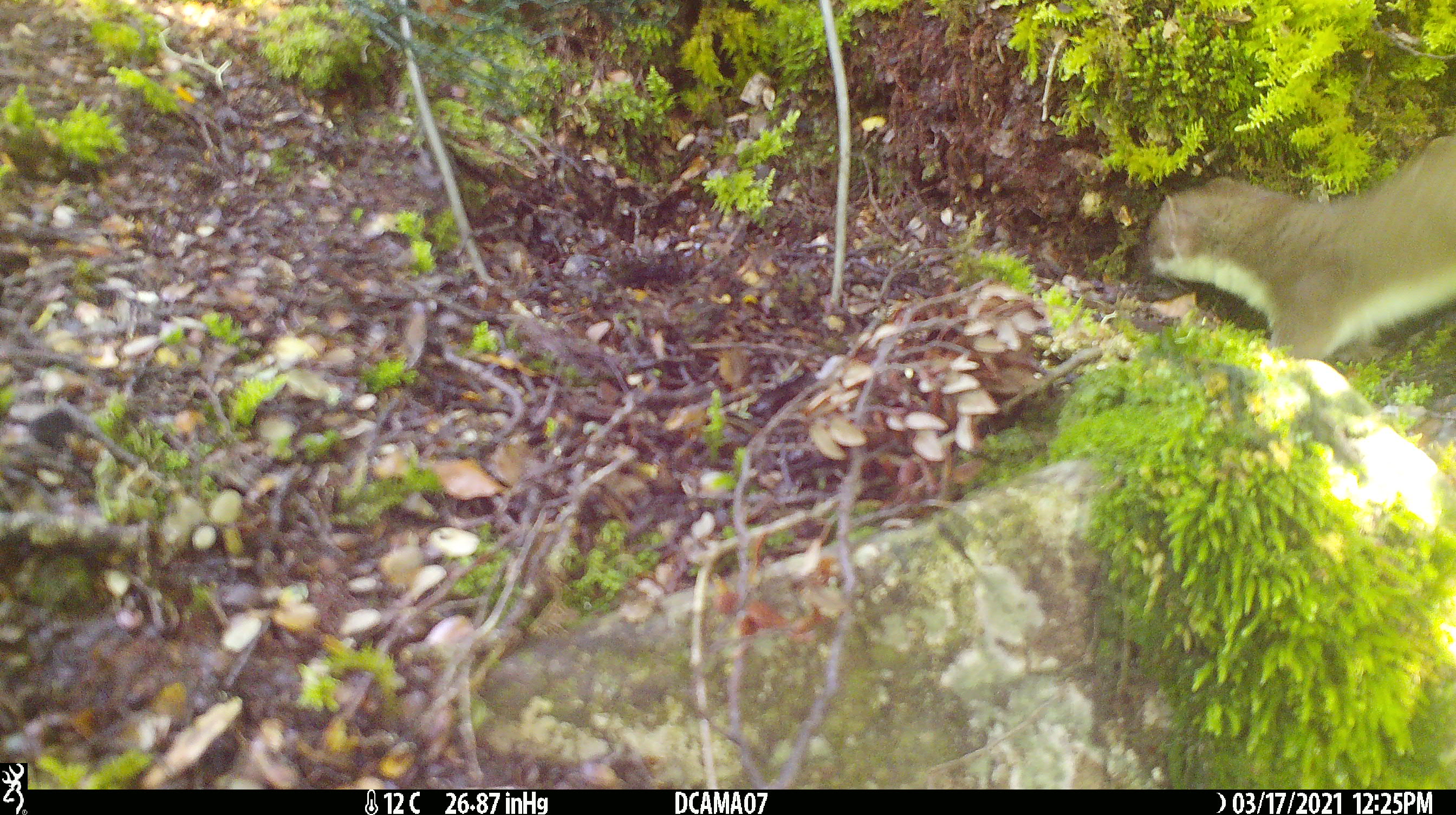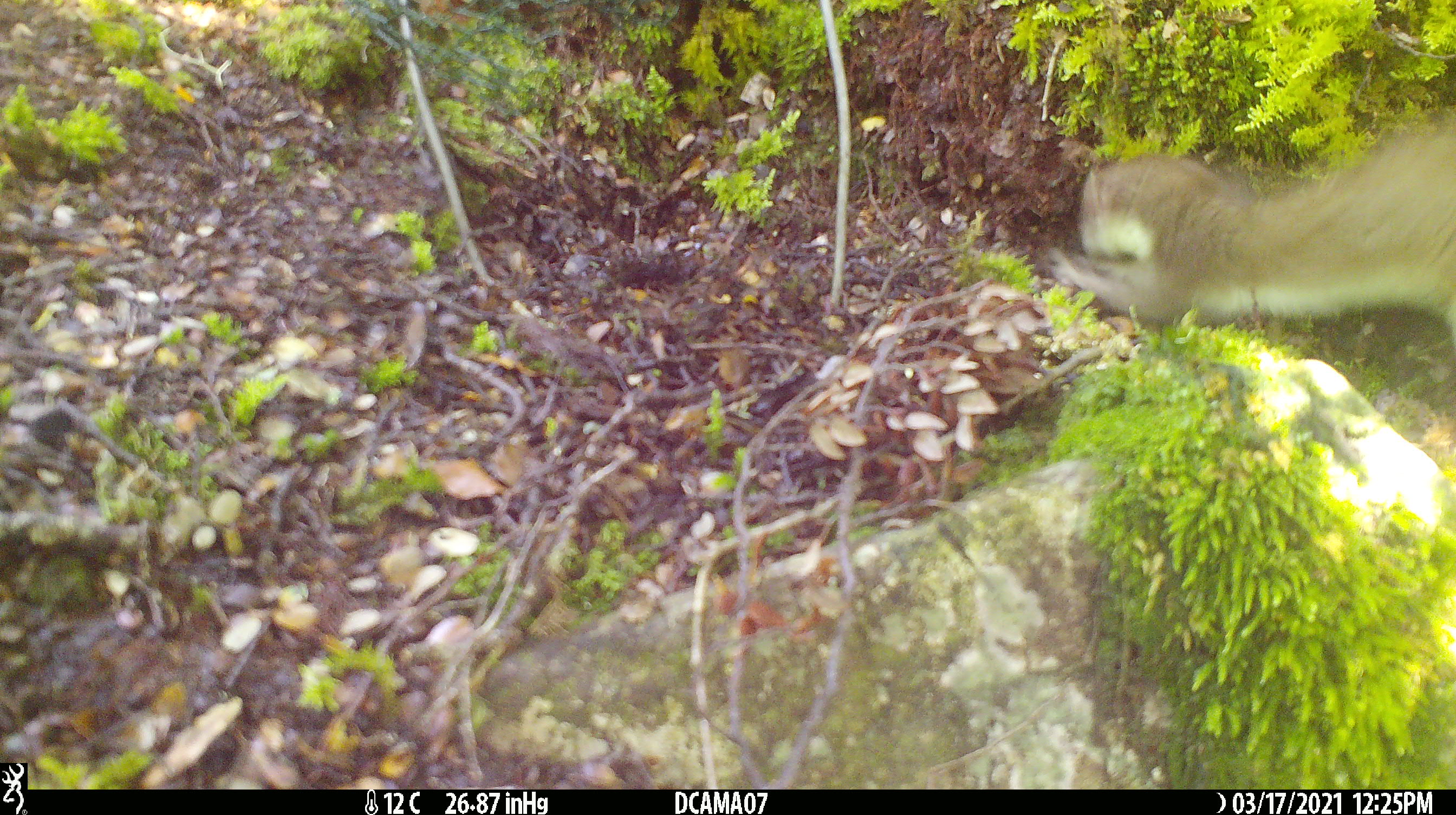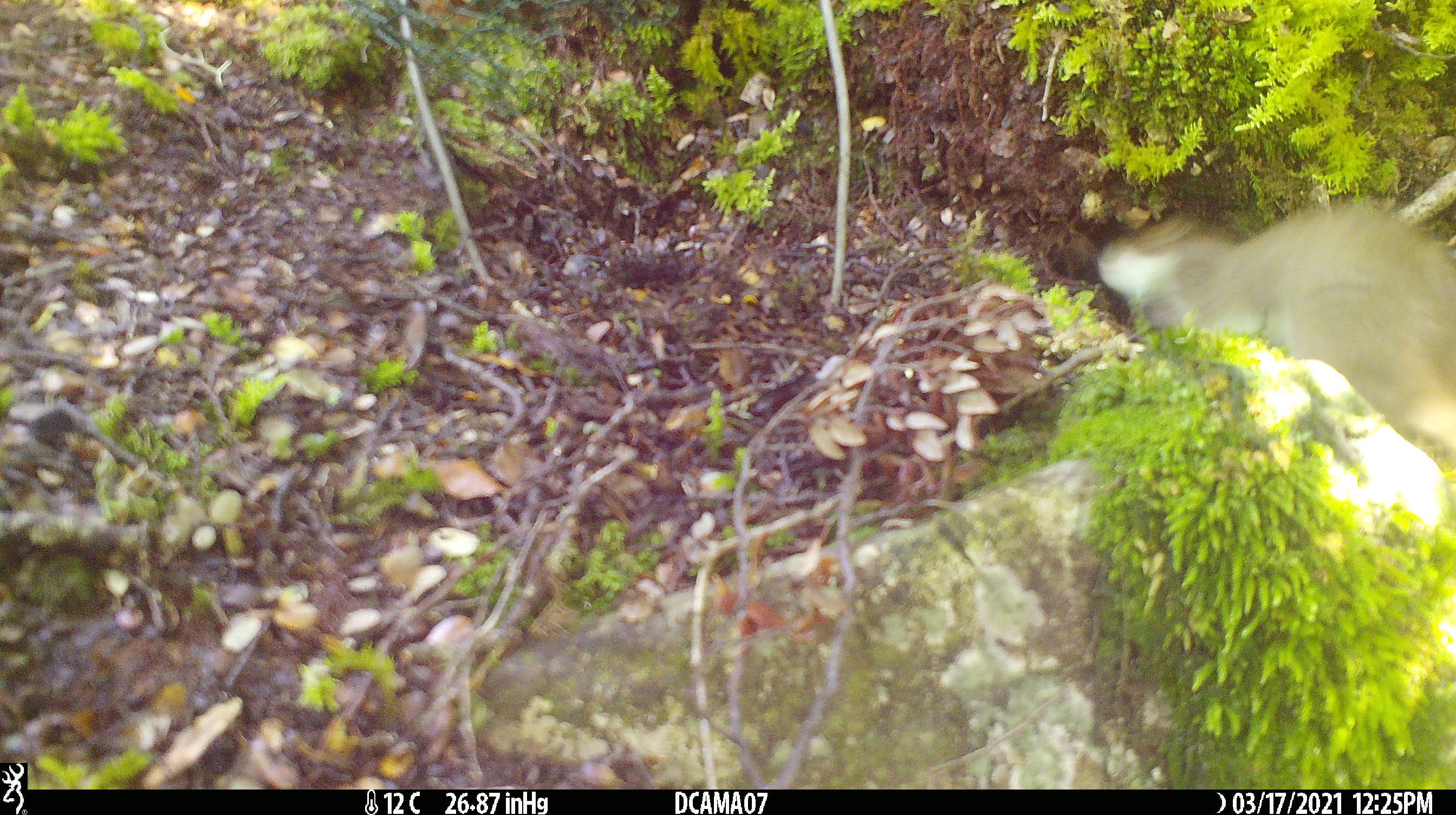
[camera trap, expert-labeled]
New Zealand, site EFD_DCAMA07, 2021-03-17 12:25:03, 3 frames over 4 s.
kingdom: Animalia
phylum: Chordata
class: Mammalia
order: Carnivora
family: Mustelidae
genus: Mustela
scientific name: Mustela erminea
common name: stoat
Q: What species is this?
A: Stoat (Mustela erminea).